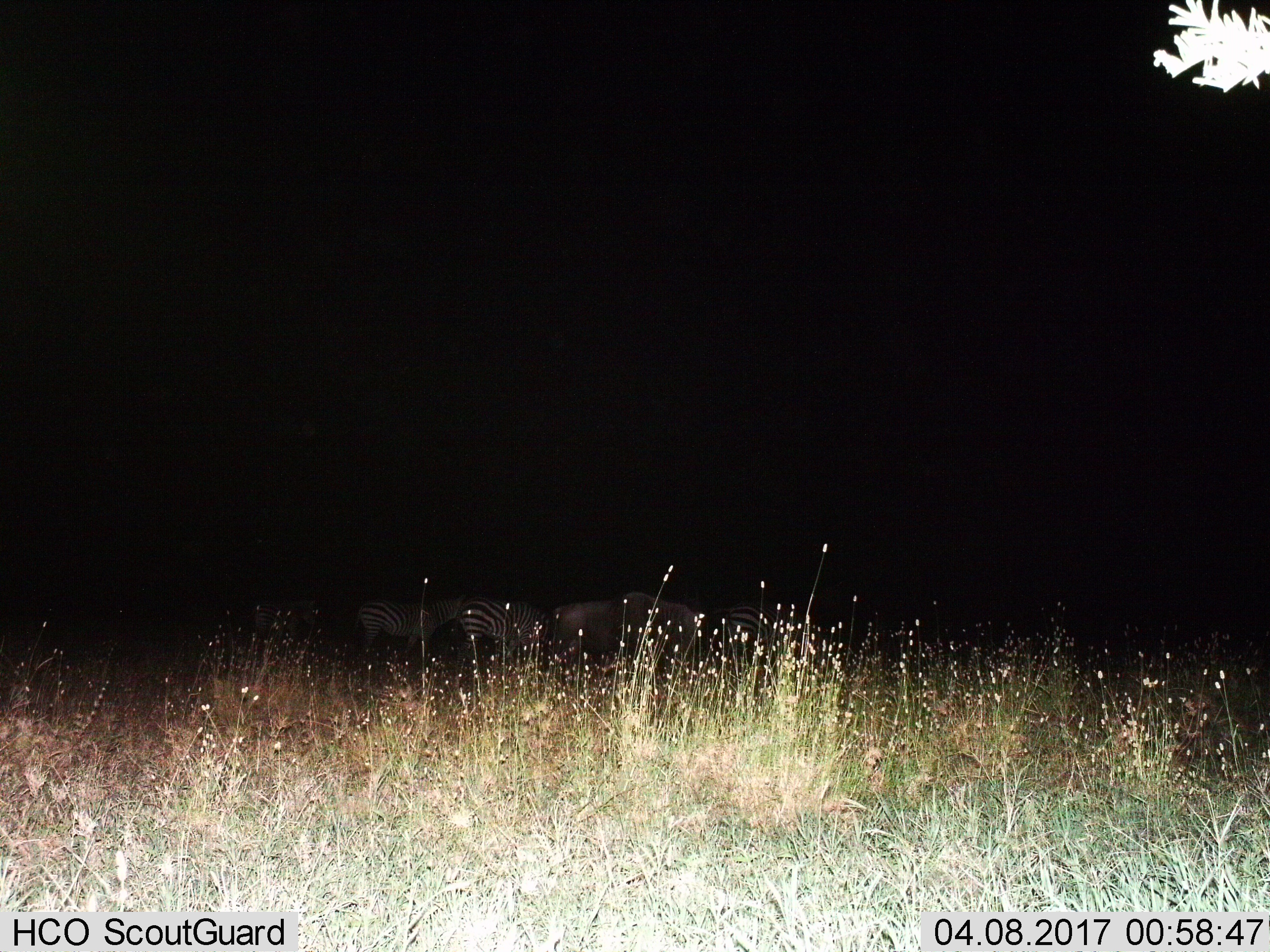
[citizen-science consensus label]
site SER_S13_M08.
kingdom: Animalia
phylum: Chordata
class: Mammalia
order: Perissodactyla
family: Equidae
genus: Equus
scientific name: Equus quagga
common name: plains zebra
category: zebraplains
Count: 4.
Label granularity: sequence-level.